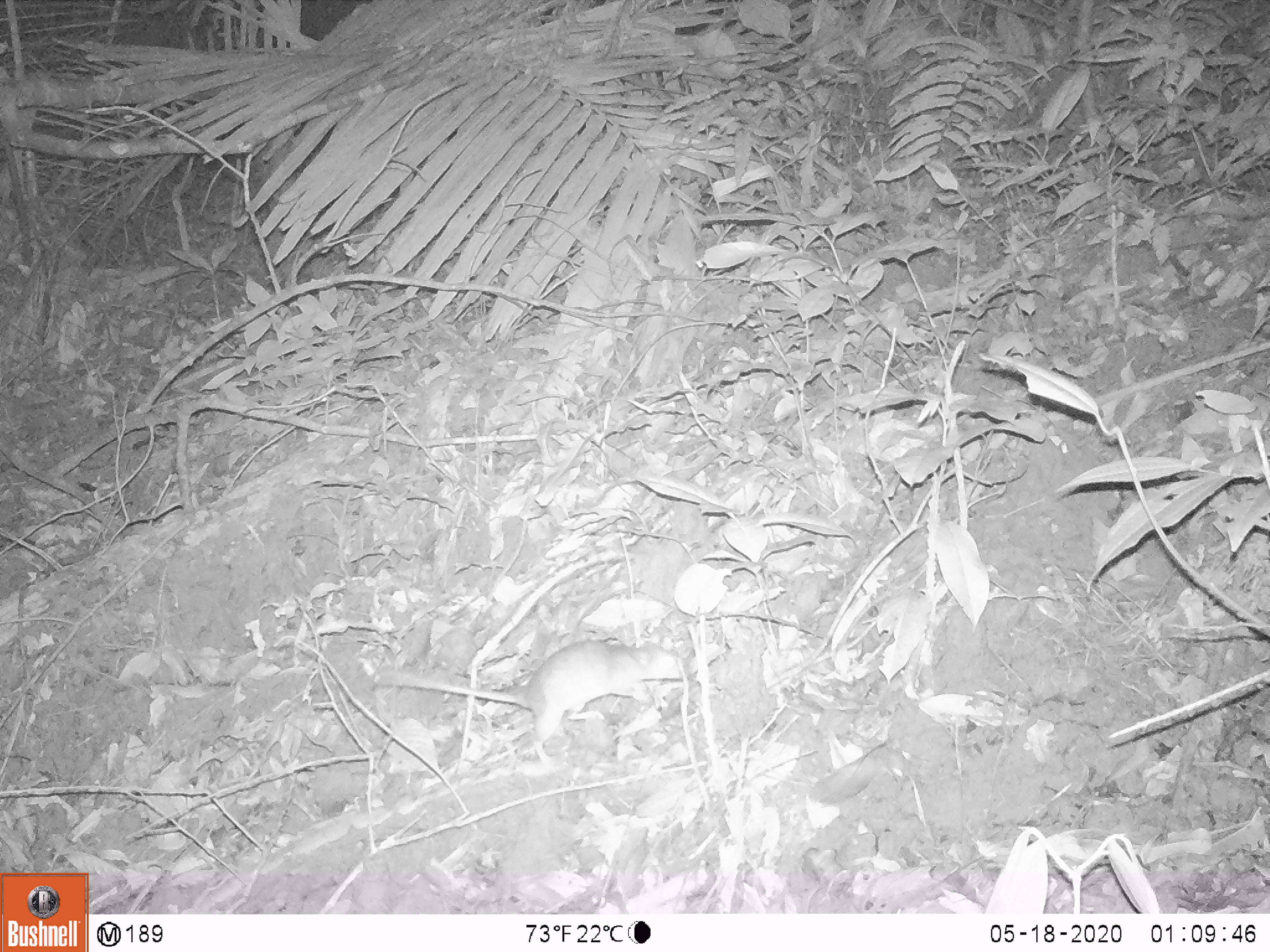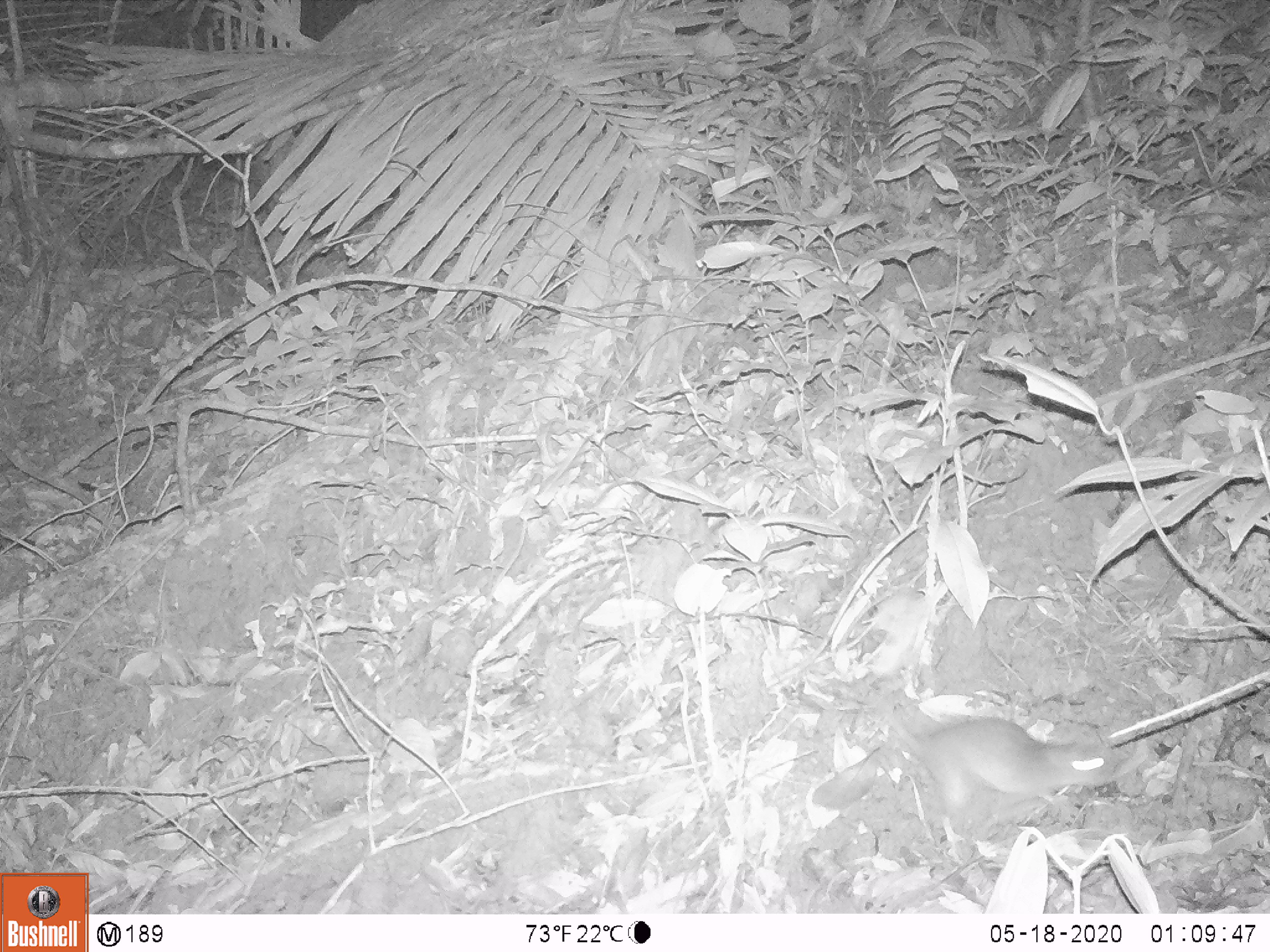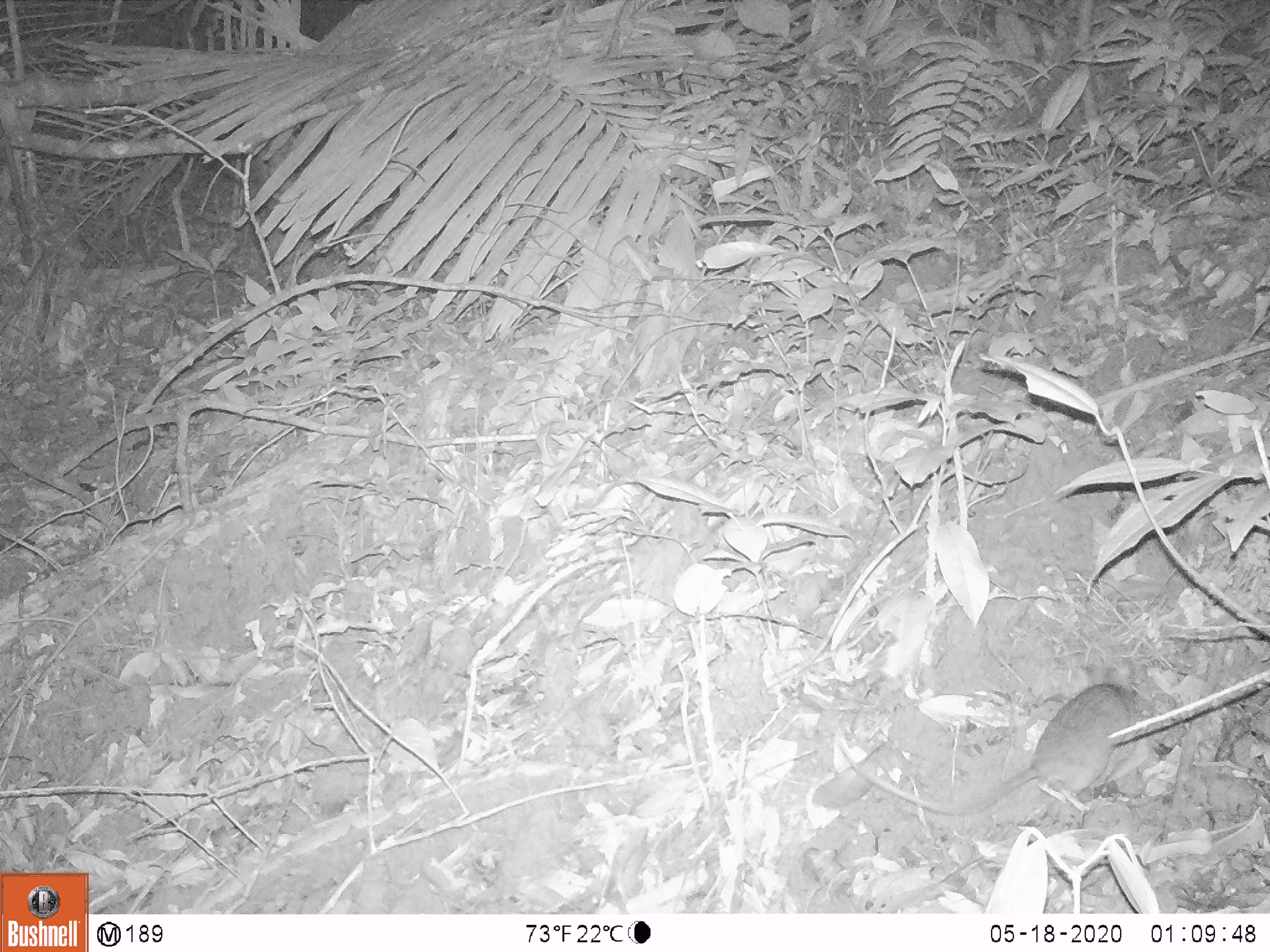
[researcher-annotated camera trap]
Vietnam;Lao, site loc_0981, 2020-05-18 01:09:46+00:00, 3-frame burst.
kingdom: Animalia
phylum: Chordata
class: Mammalia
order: Rodentia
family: Muridae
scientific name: Muridae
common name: old-world mice and rats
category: unidentified murid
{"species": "unidentified murid (old-world mice and rats) (Muridae)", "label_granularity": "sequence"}